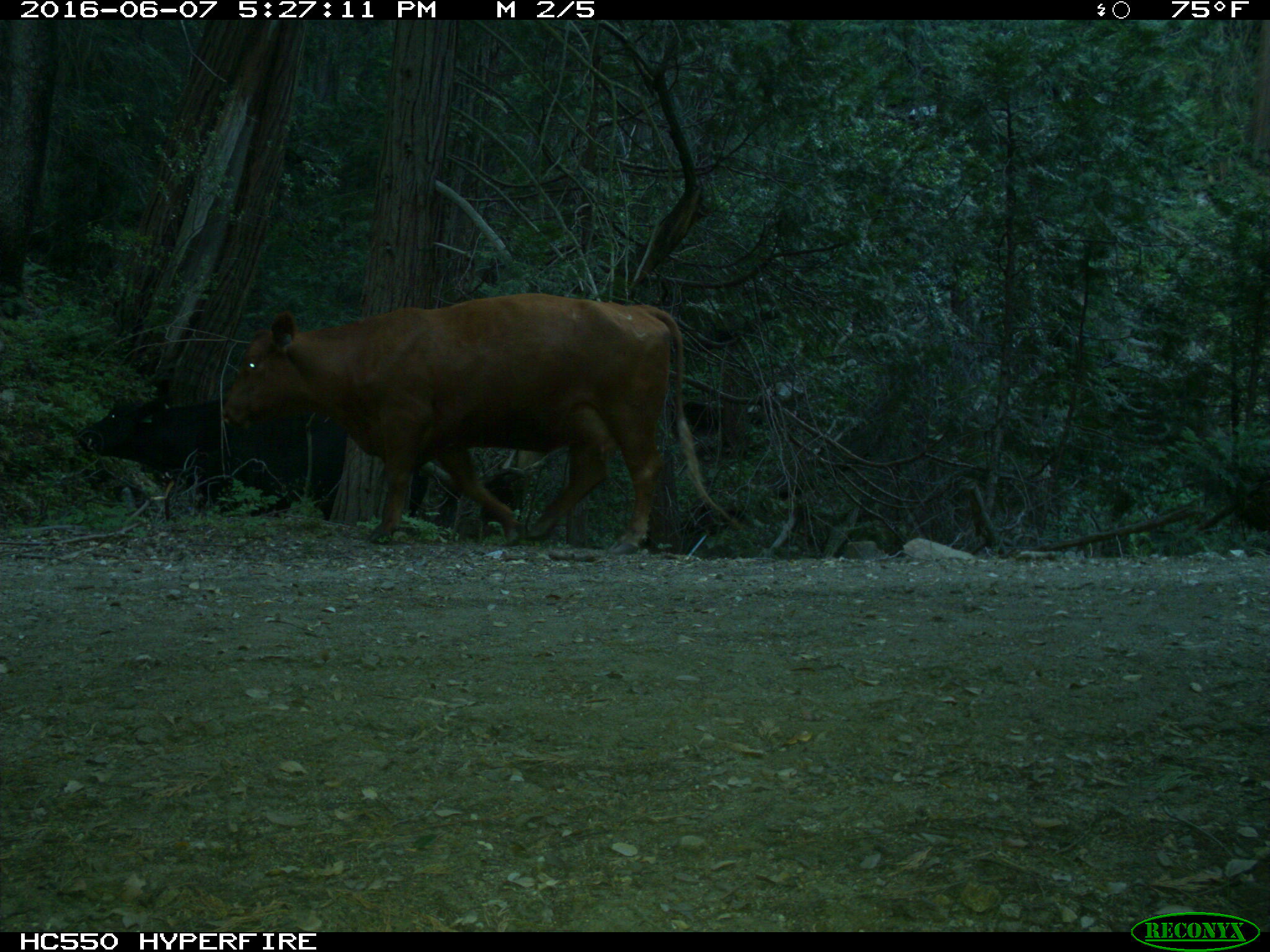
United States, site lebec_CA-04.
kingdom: Animalia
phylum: Chordata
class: Mammalia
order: Artiodactyla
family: Bovidae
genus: Bos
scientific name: Bos taurus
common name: domestic cow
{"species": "Bos taurus (domestic cow)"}